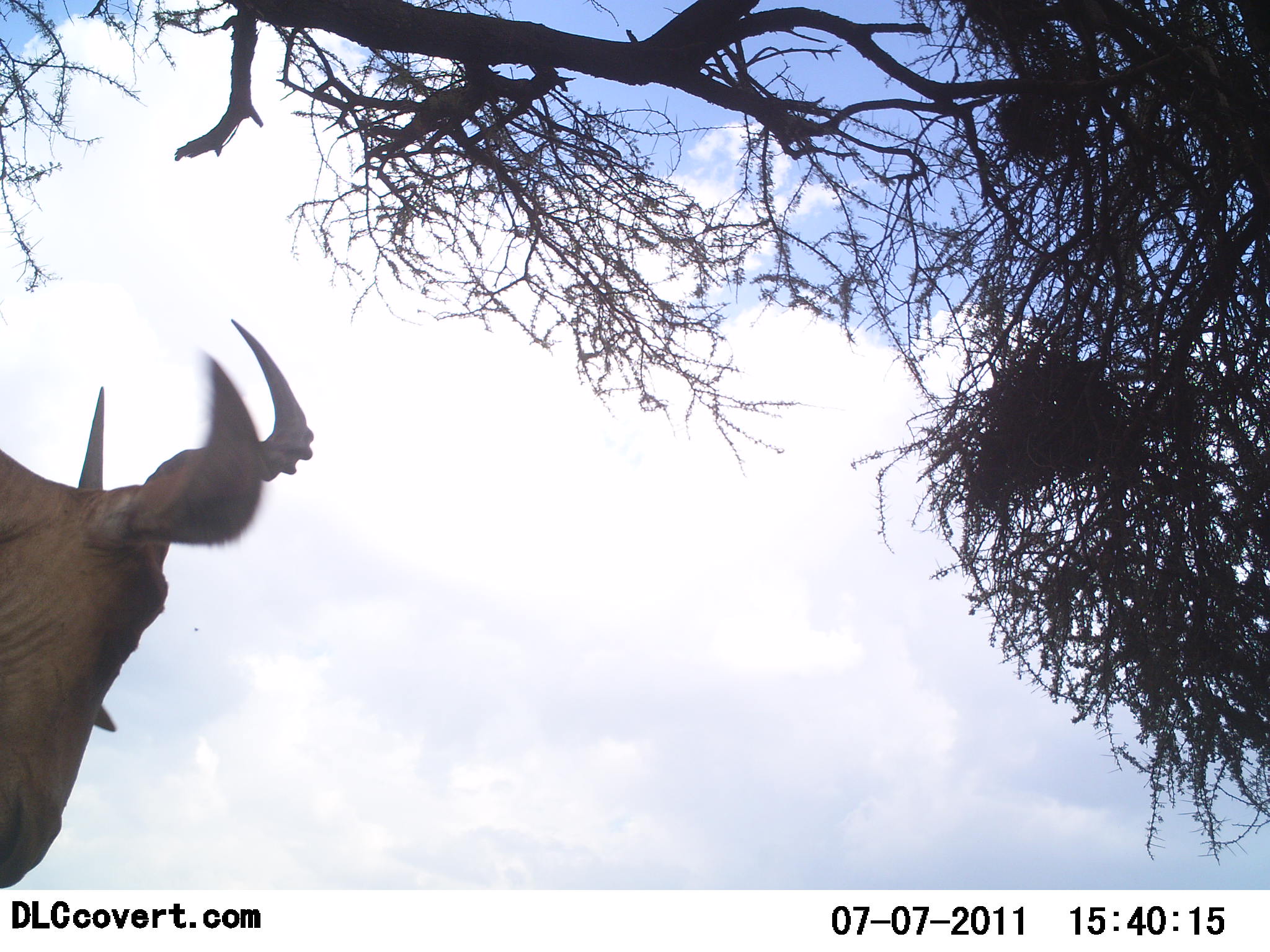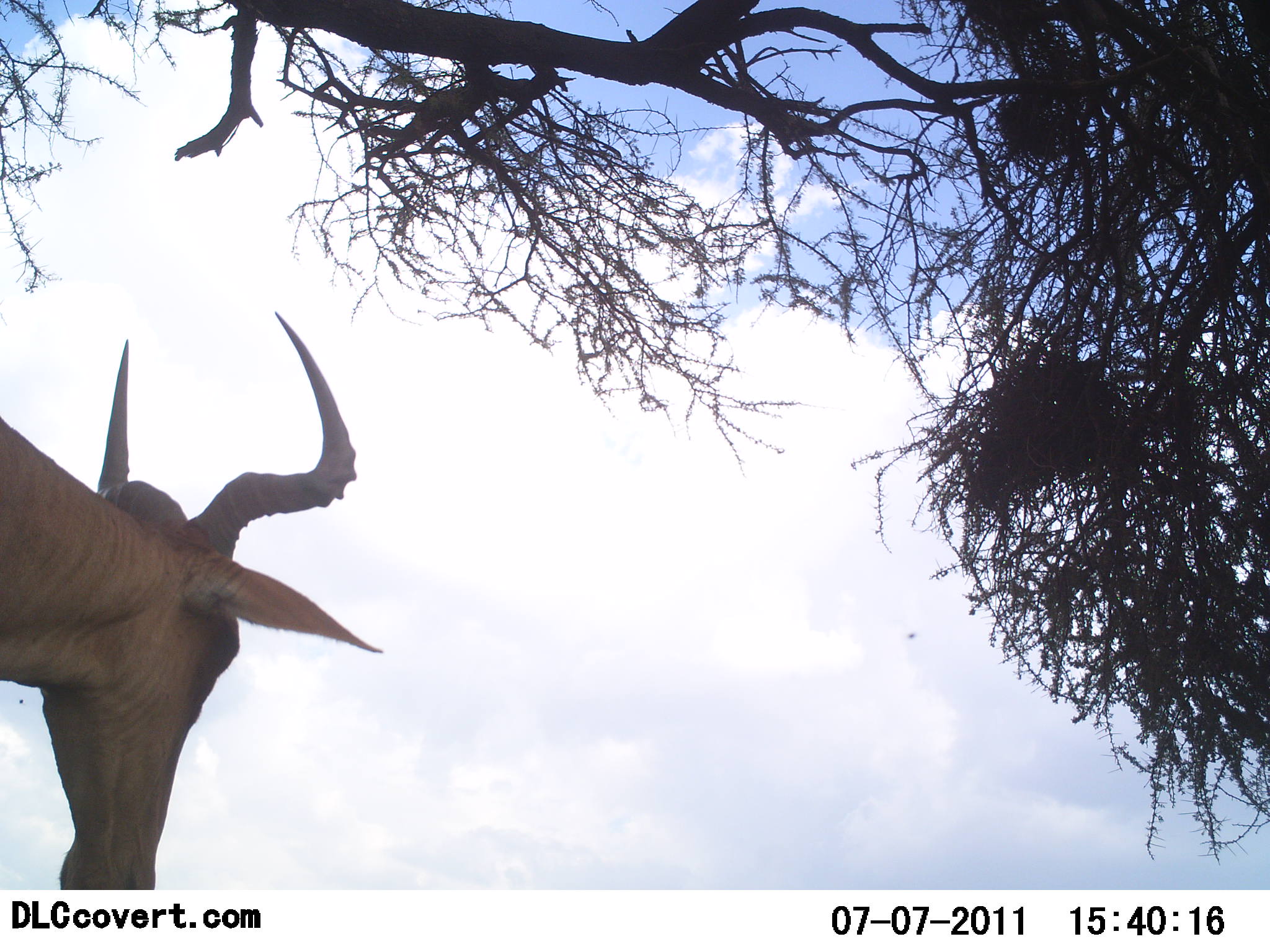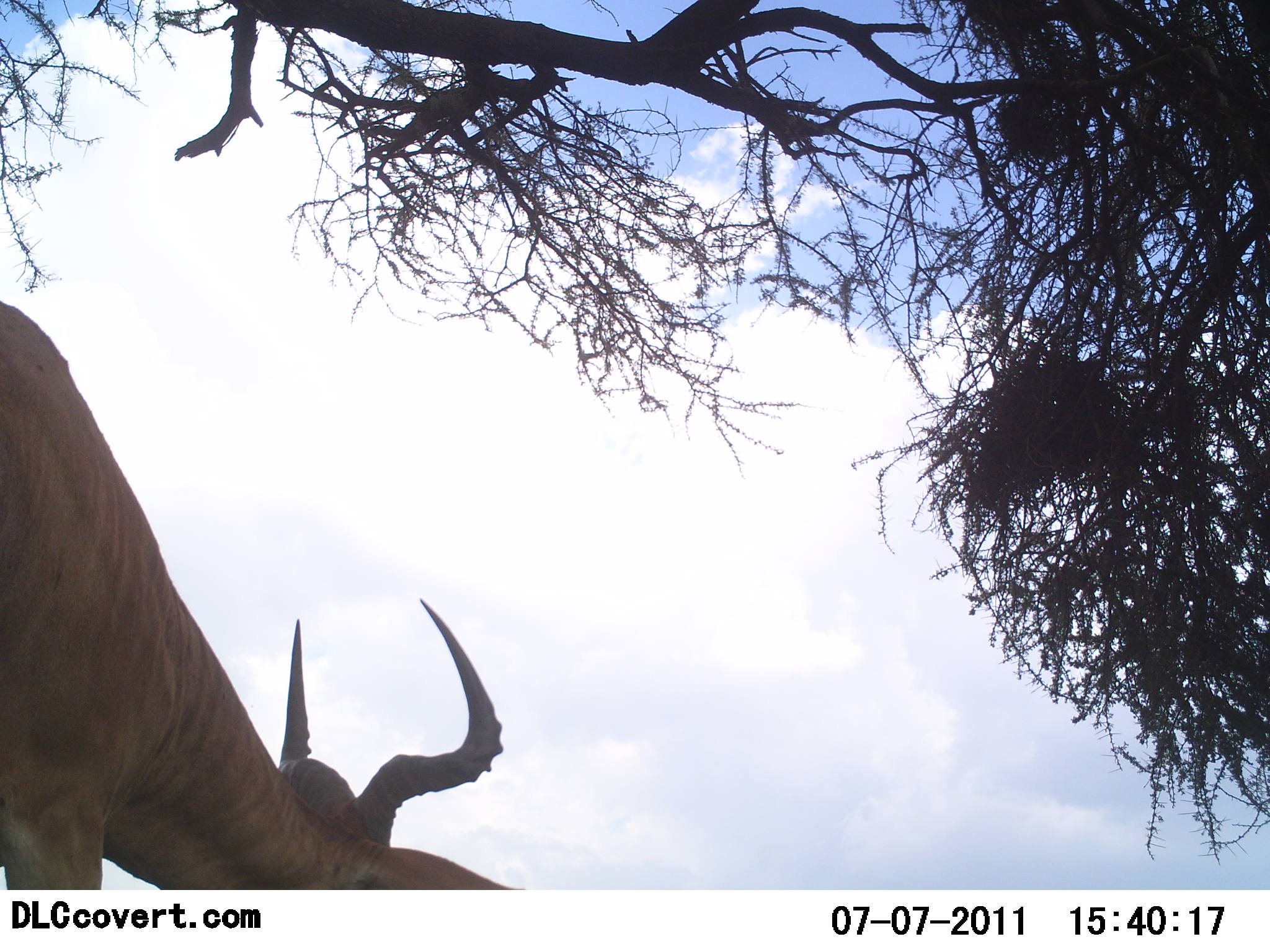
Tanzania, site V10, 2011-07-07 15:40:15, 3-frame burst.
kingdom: Animalia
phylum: Chordata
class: Mammalia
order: Artiodactyla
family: Bovidae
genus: Alcelaphus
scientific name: Alcelaphus buselaphus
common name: hartebeest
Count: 1.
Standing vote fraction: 55%.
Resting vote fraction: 0%.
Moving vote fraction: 36%.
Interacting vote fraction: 0%.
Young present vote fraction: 0%.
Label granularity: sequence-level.